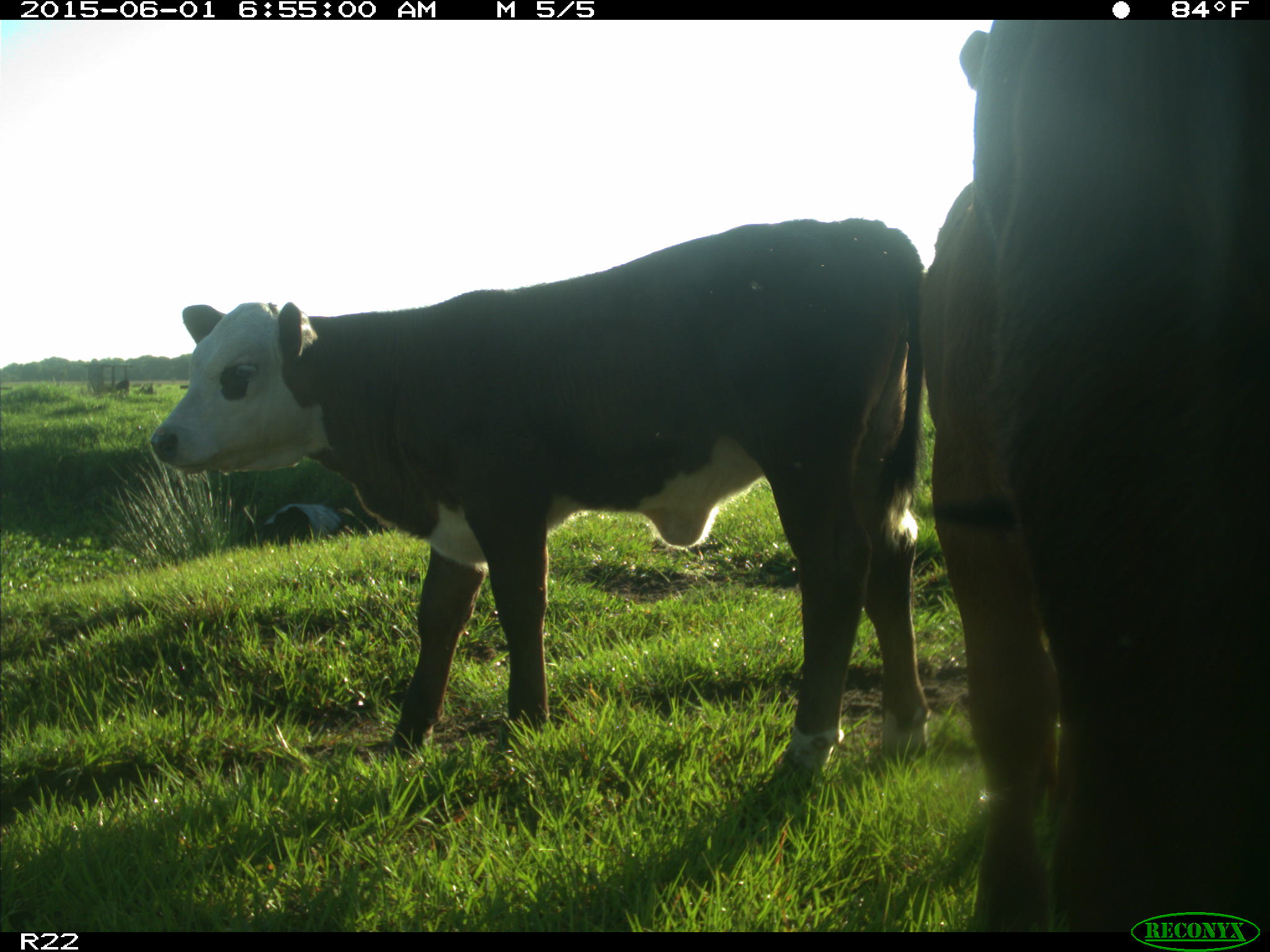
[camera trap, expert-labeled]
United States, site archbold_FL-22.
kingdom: Animalia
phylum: Chordata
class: Mammalia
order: Artiodactyla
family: Bovidae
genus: Bos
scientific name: Bos taurus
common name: domestic cow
Bos taurus (domestic cow).